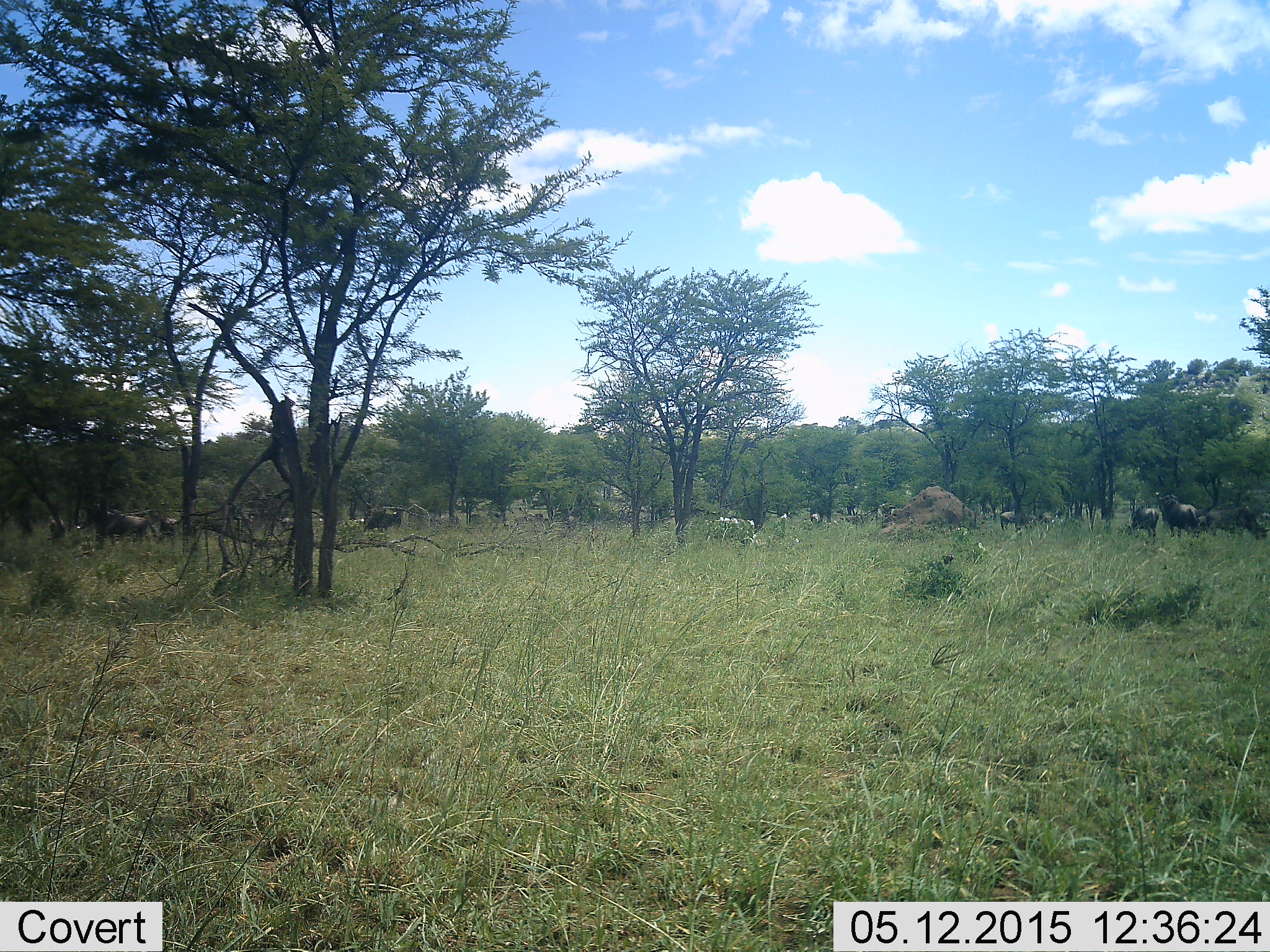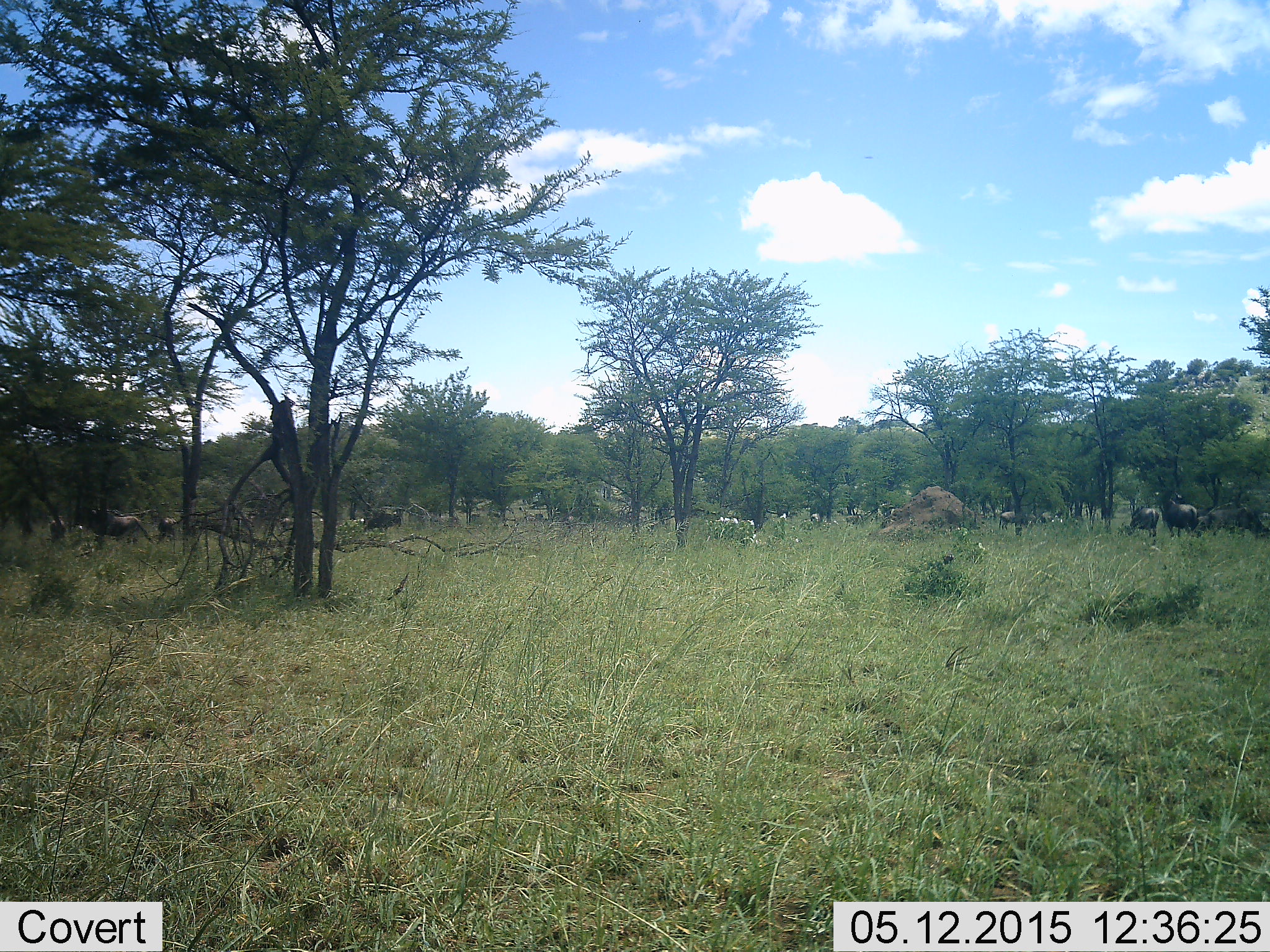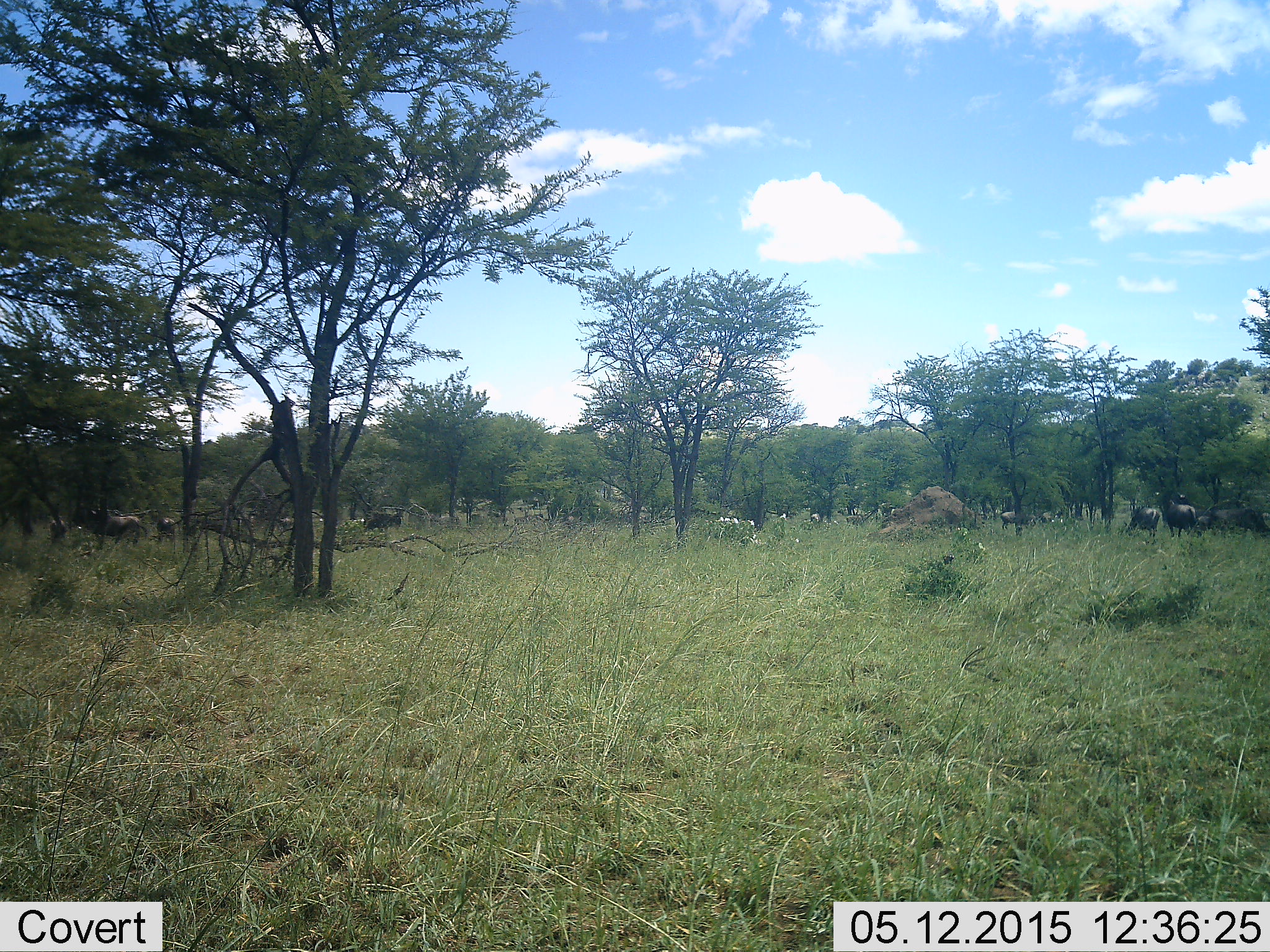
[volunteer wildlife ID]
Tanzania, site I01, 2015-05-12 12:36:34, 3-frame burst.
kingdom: Animalia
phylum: Chordata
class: Mammalia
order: Artiodactyla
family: Bovidae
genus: Connochaetes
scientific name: Connochaetes taurinus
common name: blue wildebeest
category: wildebeest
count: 10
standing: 70%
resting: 0%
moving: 10%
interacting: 0%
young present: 0%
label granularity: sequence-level